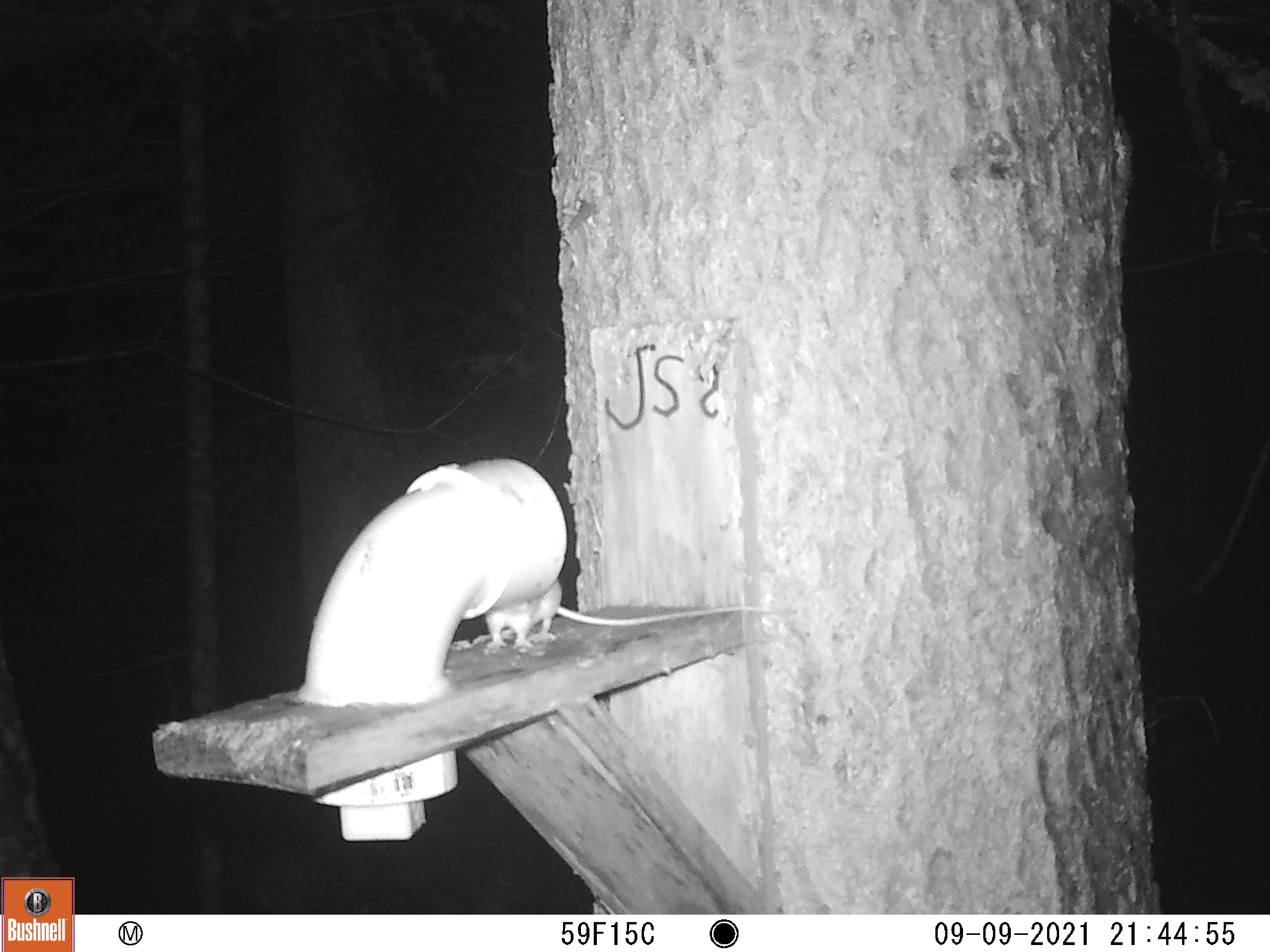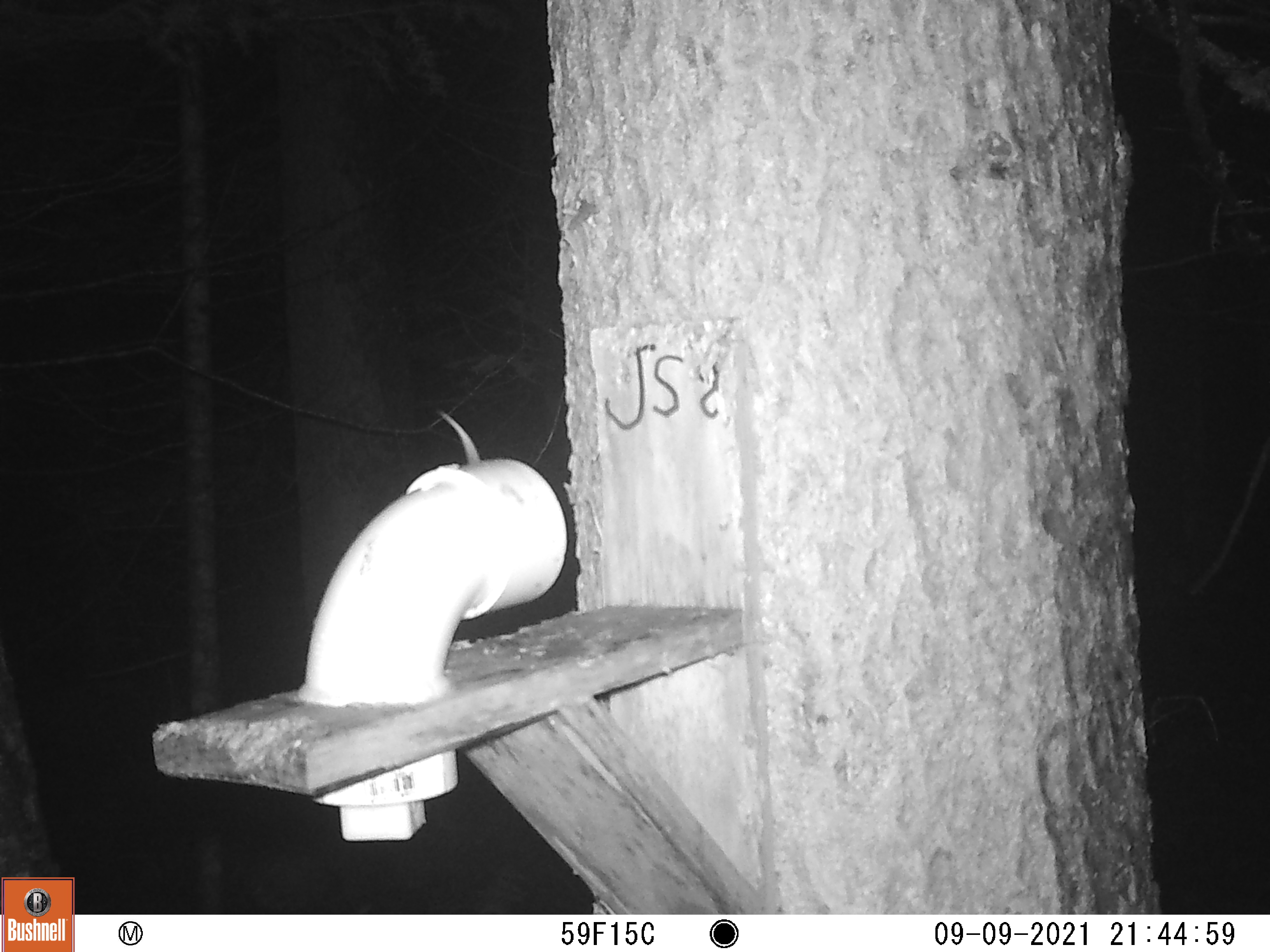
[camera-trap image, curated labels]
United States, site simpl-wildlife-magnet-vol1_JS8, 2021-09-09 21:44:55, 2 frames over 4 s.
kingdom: Animalia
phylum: Chordata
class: Mammalia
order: Rodentia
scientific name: Rodentia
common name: mouse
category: mouse sp.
Mouse sp. (mouse) (Rodentia).